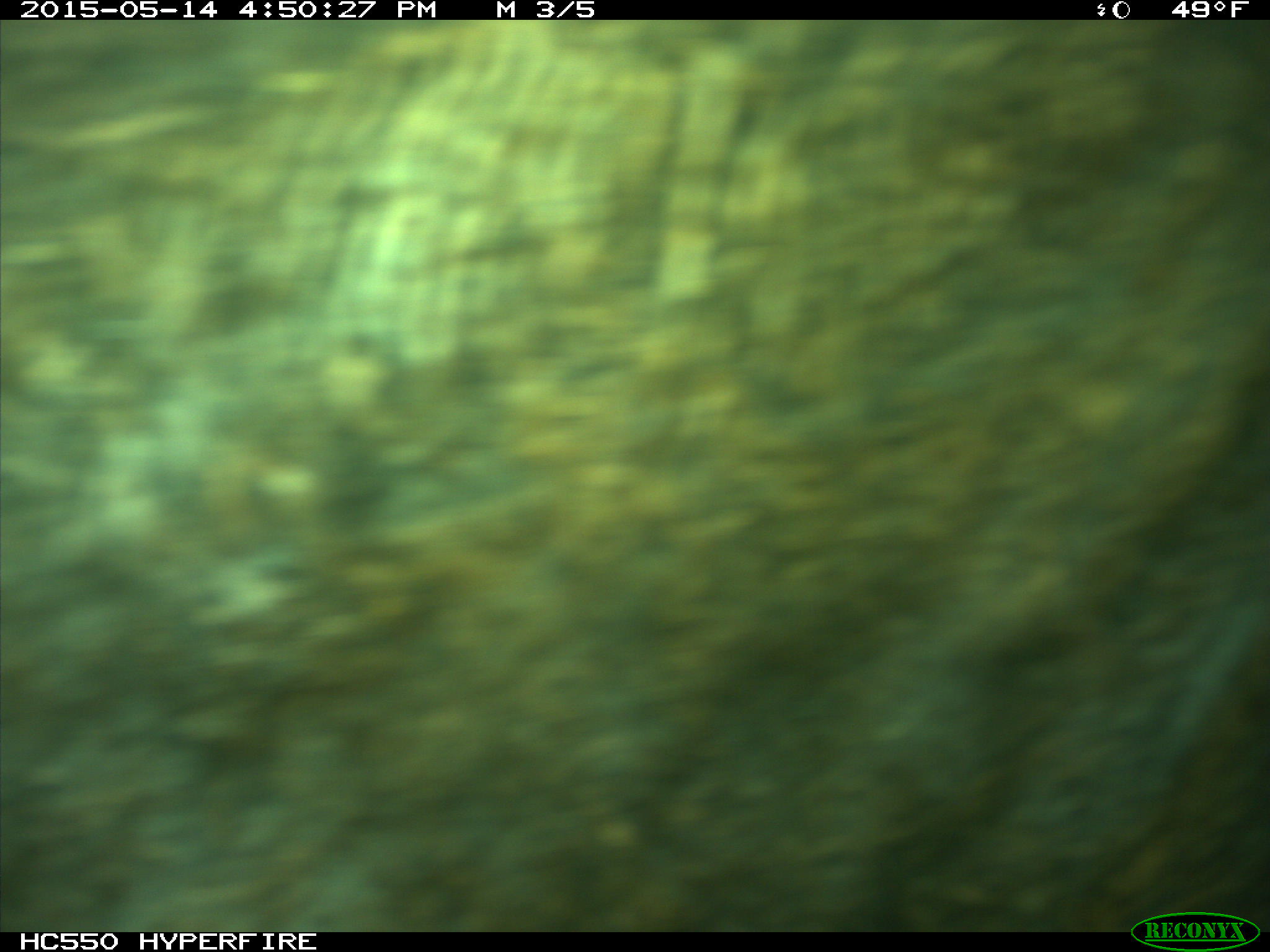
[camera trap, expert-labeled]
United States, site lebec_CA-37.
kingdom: Animalia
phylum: Chordata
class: Mammalia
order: Artiodactyla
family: Bovidae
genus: Bos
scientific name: Bos taurus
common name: domestic cow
Bos taurus (domestic cow).